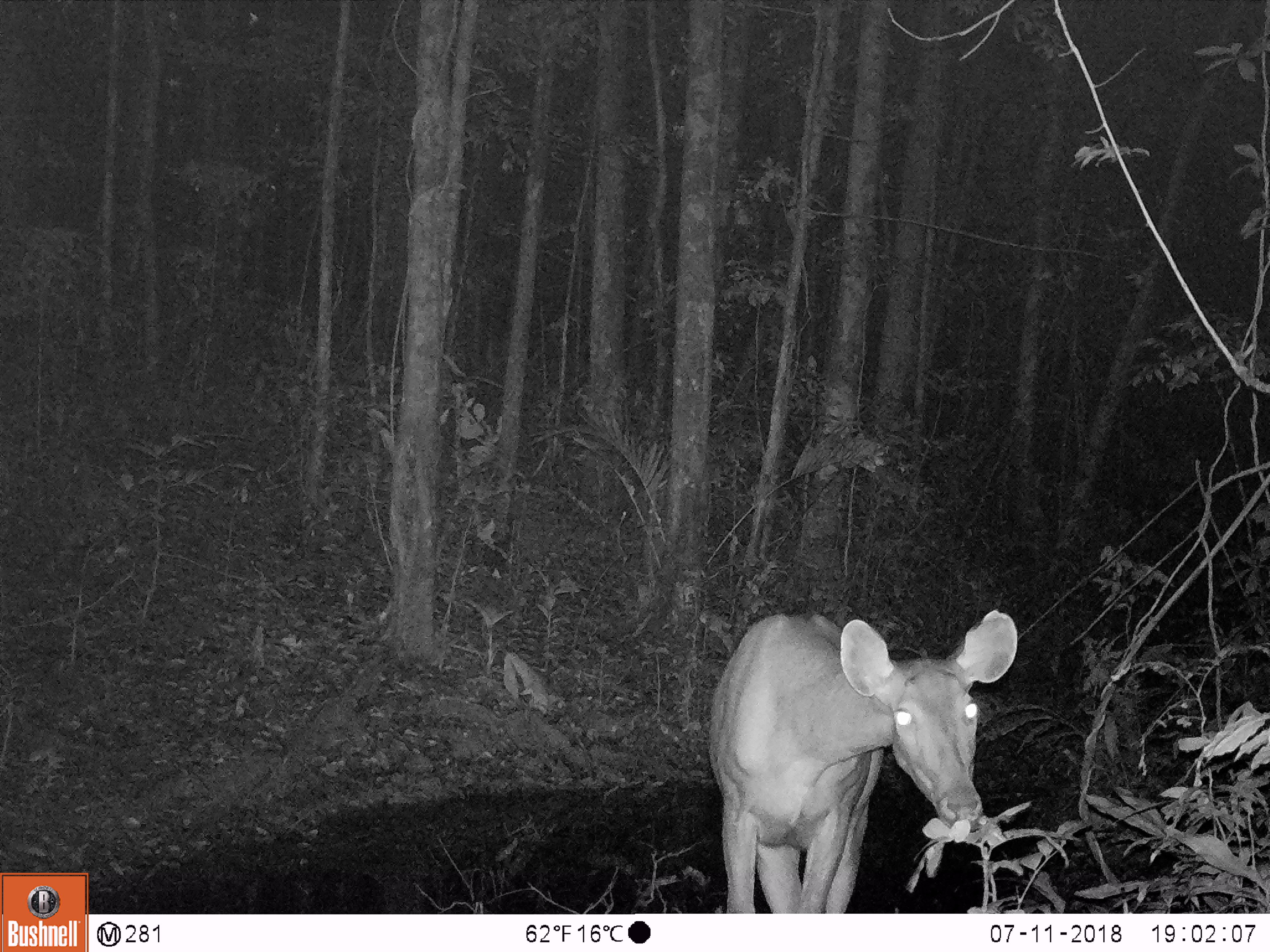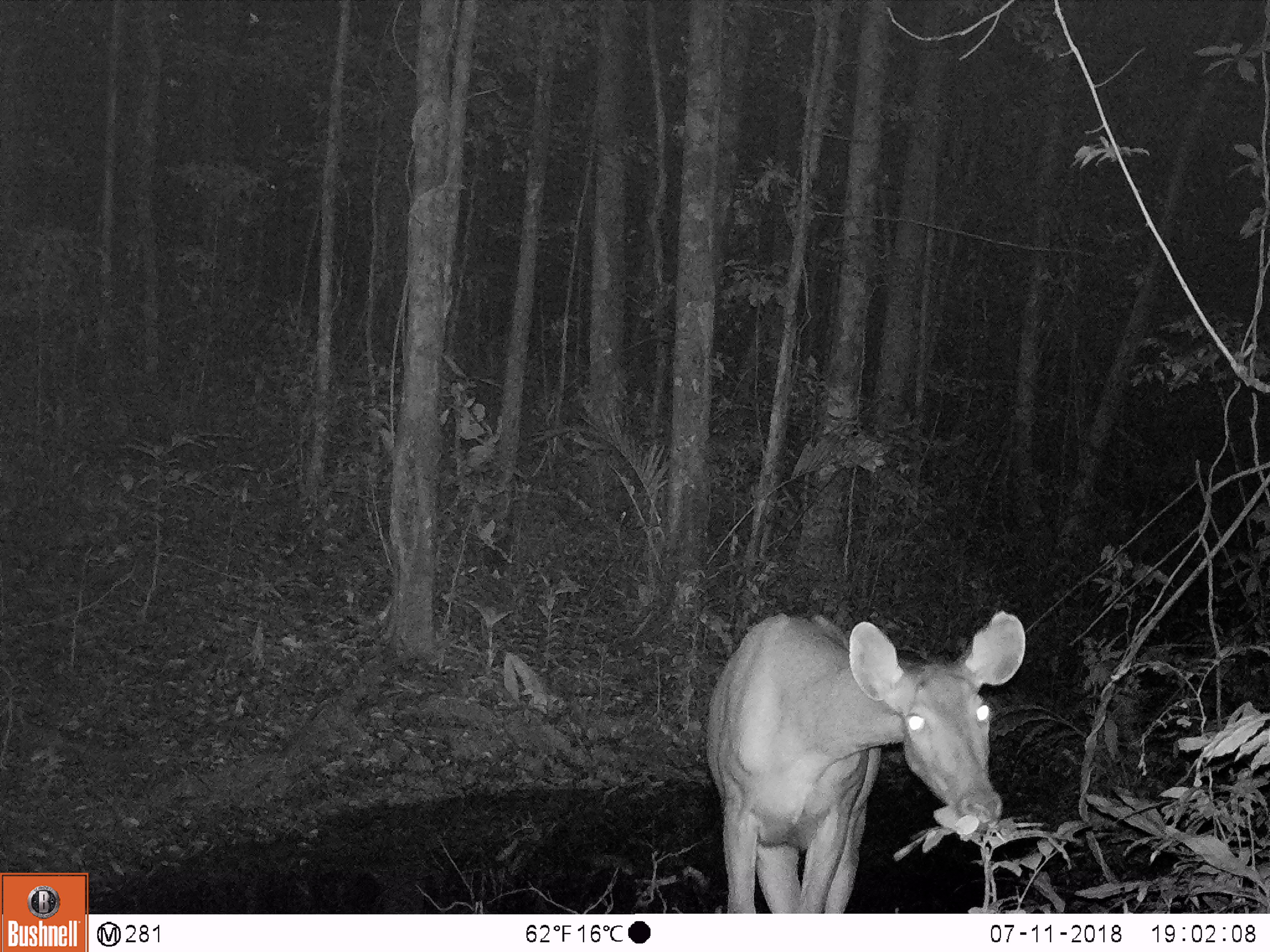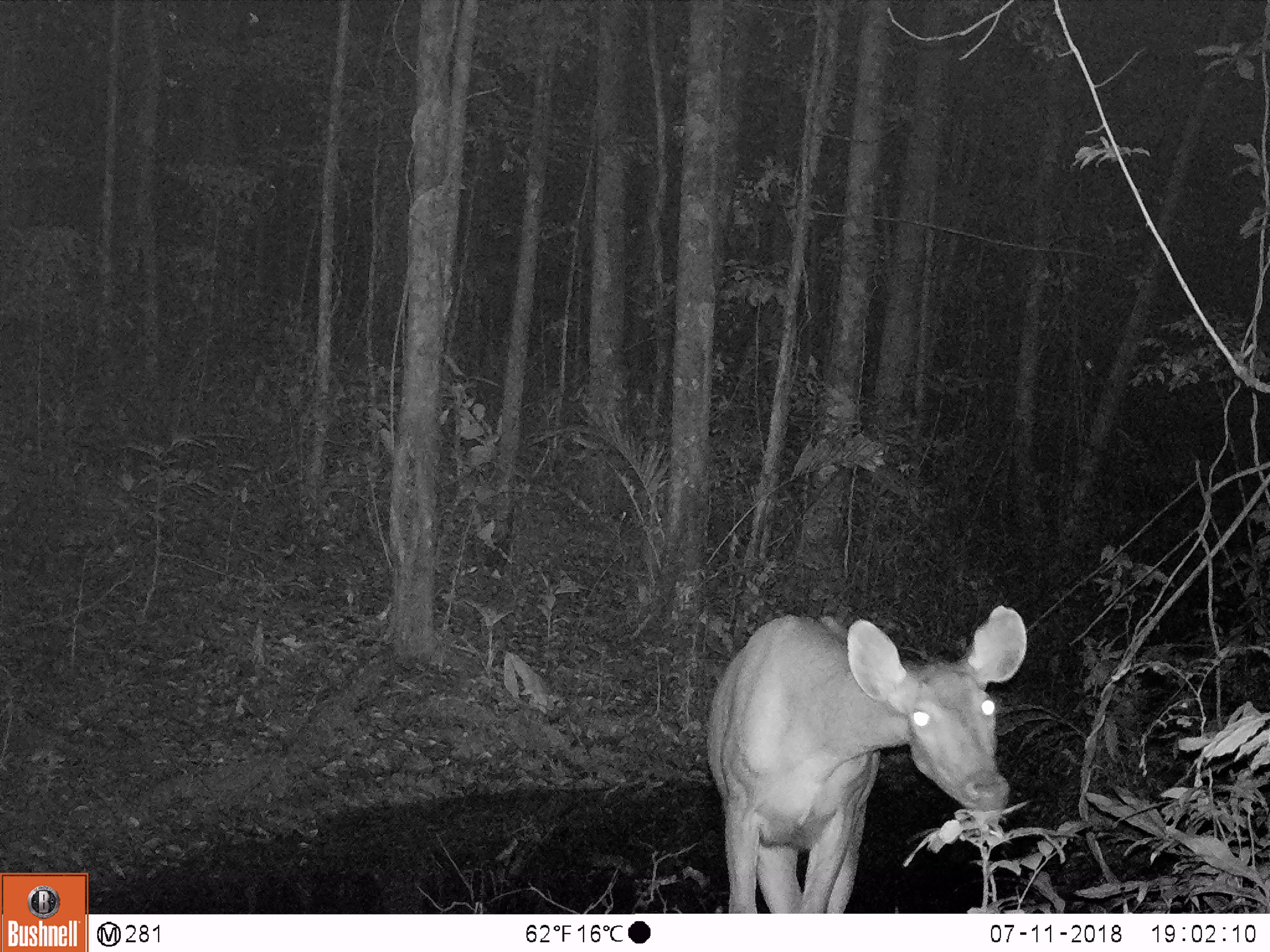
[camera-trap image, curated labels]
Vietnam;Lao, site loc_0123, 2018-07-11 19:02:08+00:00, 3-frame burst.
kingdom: Animalia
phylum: Chordata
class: Mammalia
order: Artiodactyla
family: Cervidae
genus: Rusa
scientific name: Rusa unicolor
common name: sambar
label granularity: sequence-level